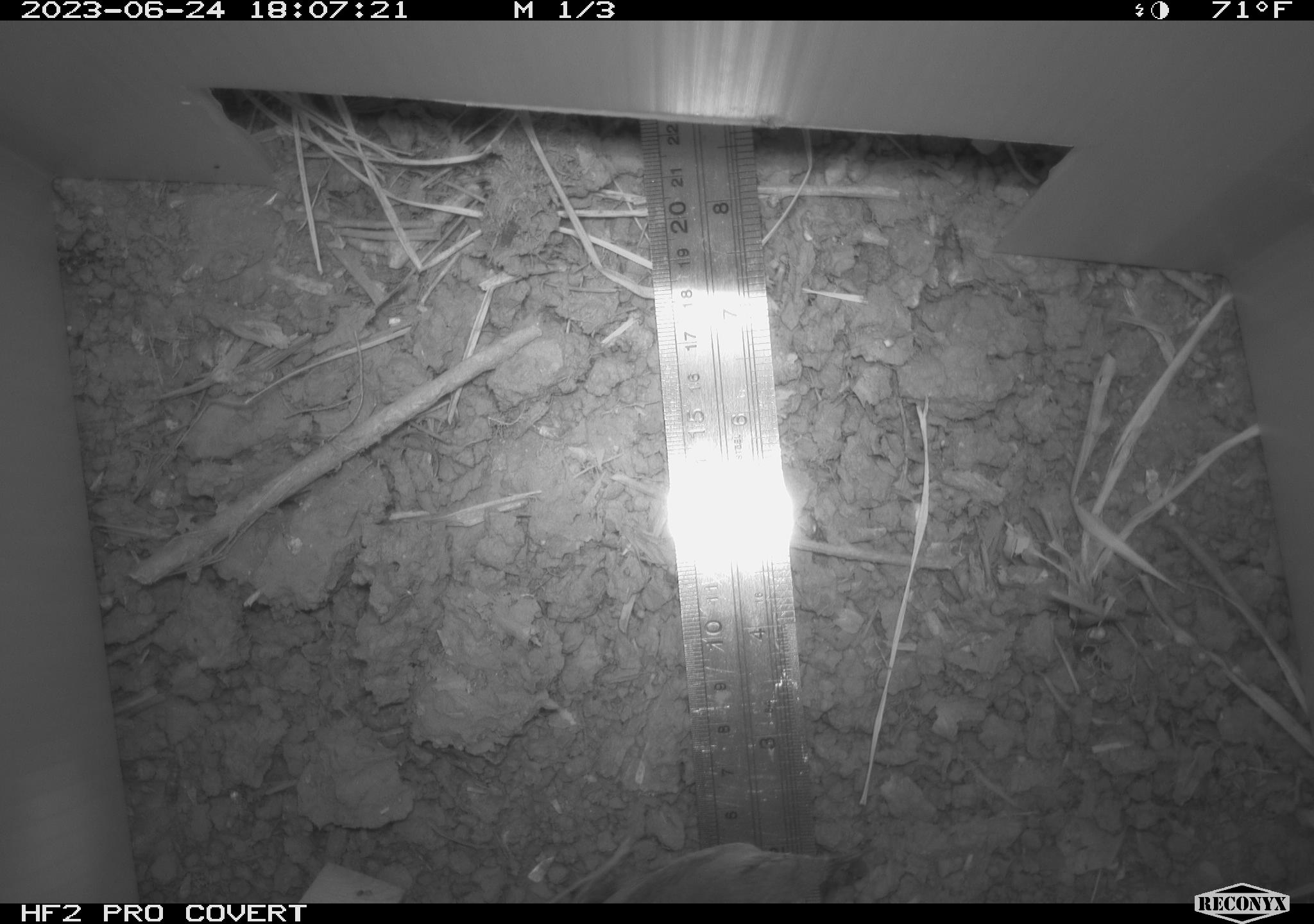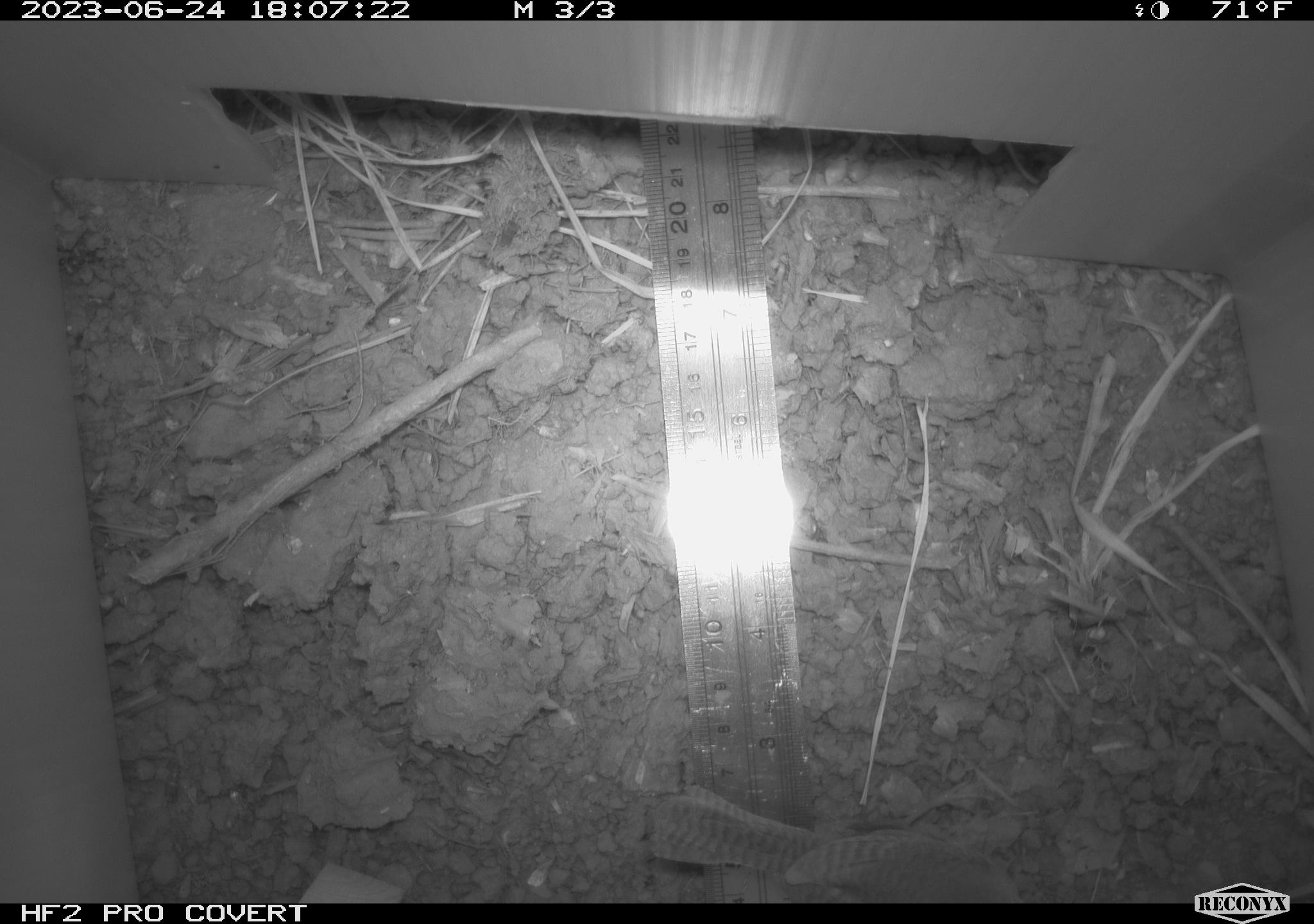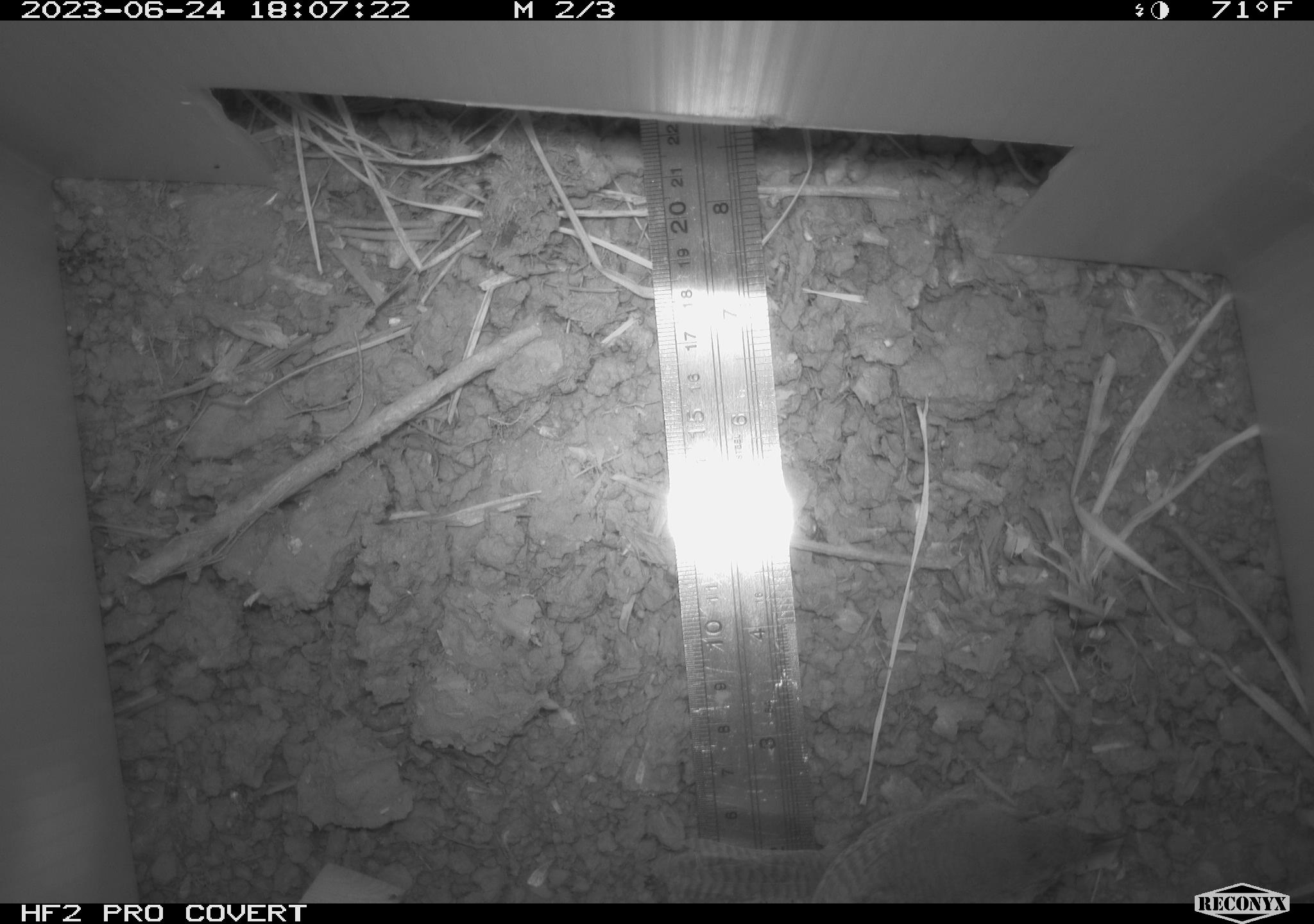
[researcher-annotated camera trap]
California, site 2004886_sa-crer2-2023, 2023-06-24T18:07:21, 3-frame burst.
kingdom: Animalia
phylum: Chordata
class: Aves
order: Passeriformes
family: Troglodytidae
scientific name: Troglodytidae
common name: wren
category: troglodytidae family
Troglodytidae family (wren) (Troglodytidae).